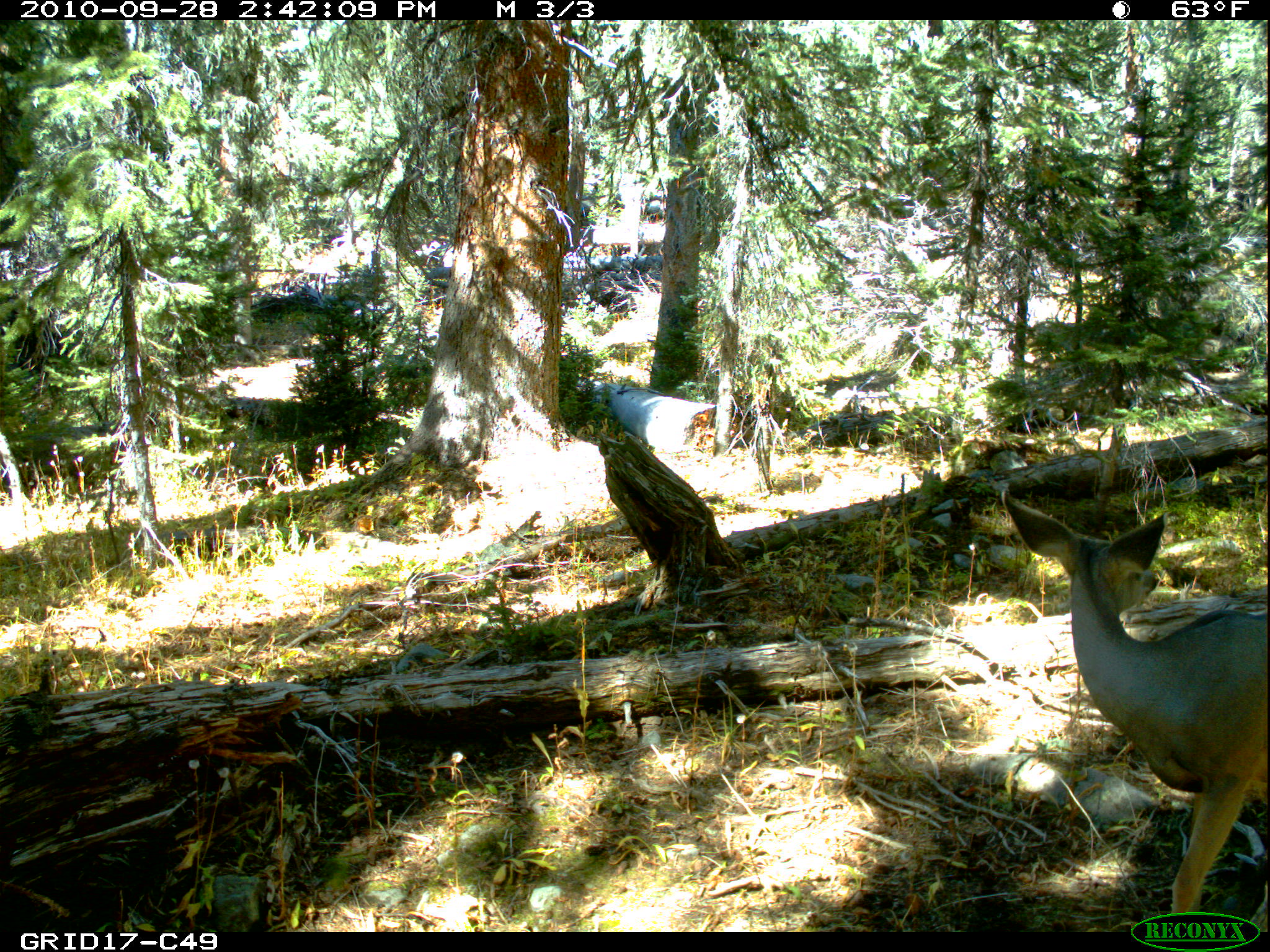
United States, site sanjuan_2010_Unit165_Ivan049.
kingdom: Animalia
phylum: Chordata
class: Mammalia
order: Artiodactyla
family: Cervidae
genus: Odocoileus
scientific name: Odocoileus hemionus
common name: mule deer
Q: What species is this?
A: Odocoileus hemionus (mule deer).